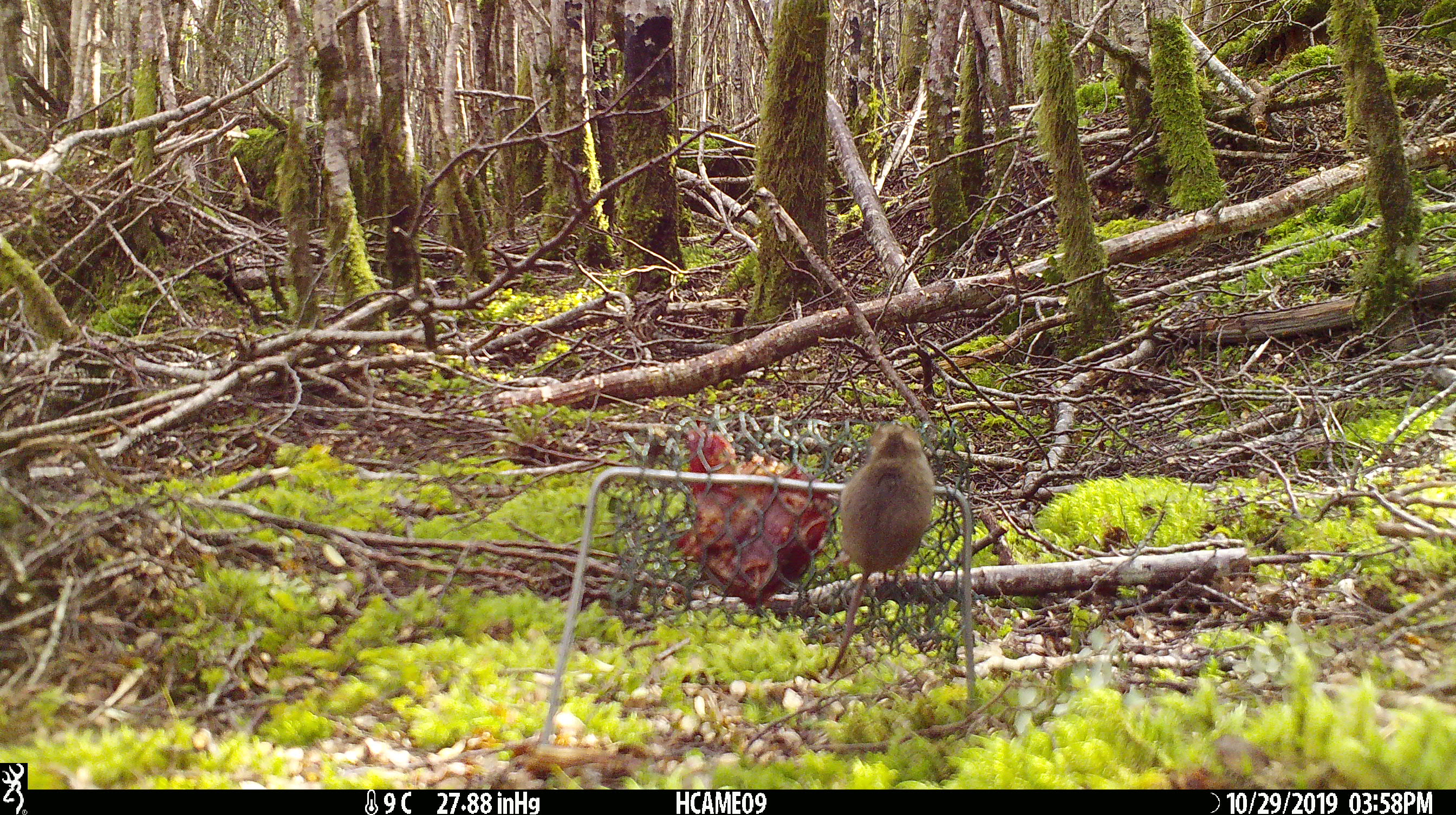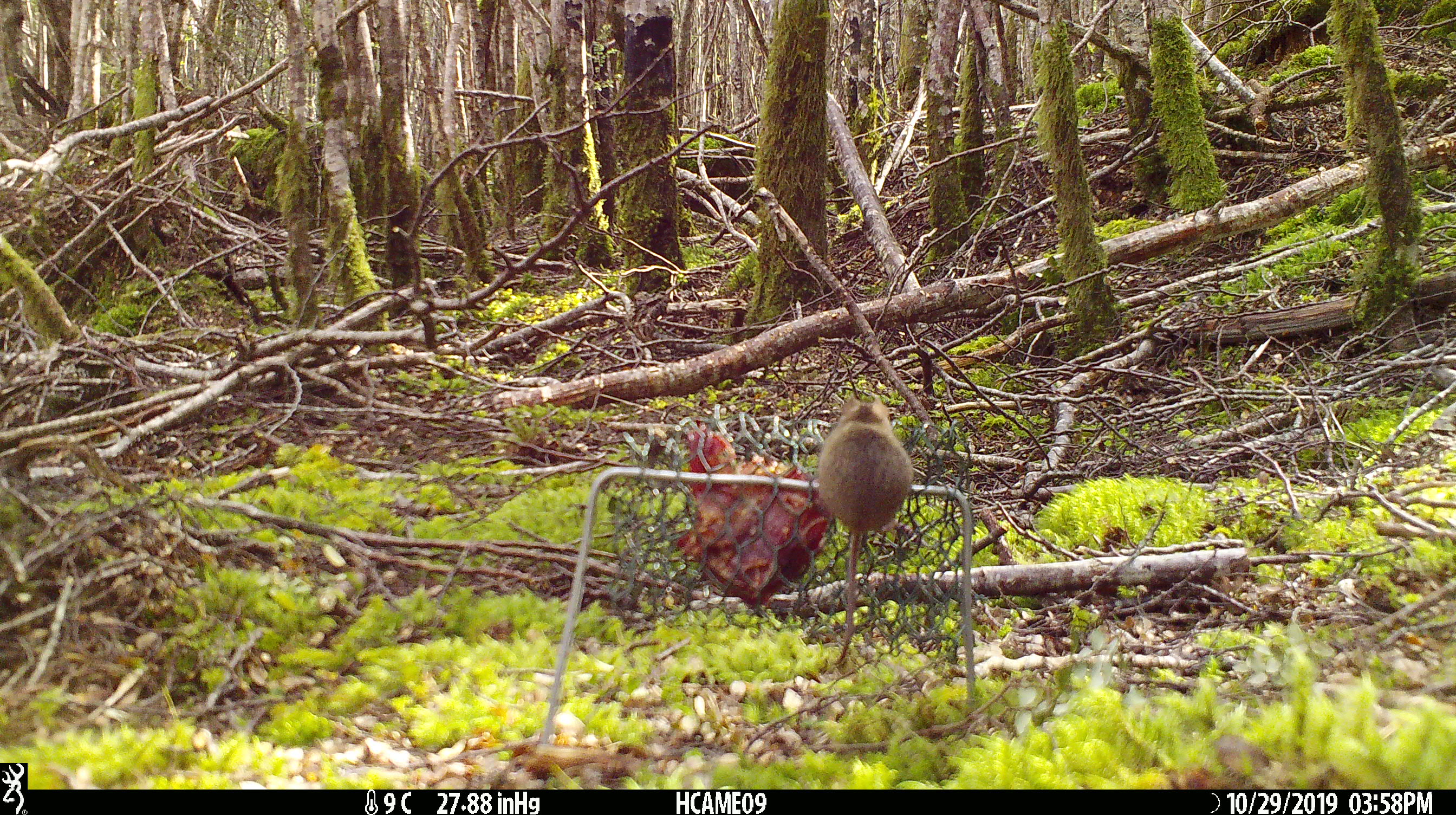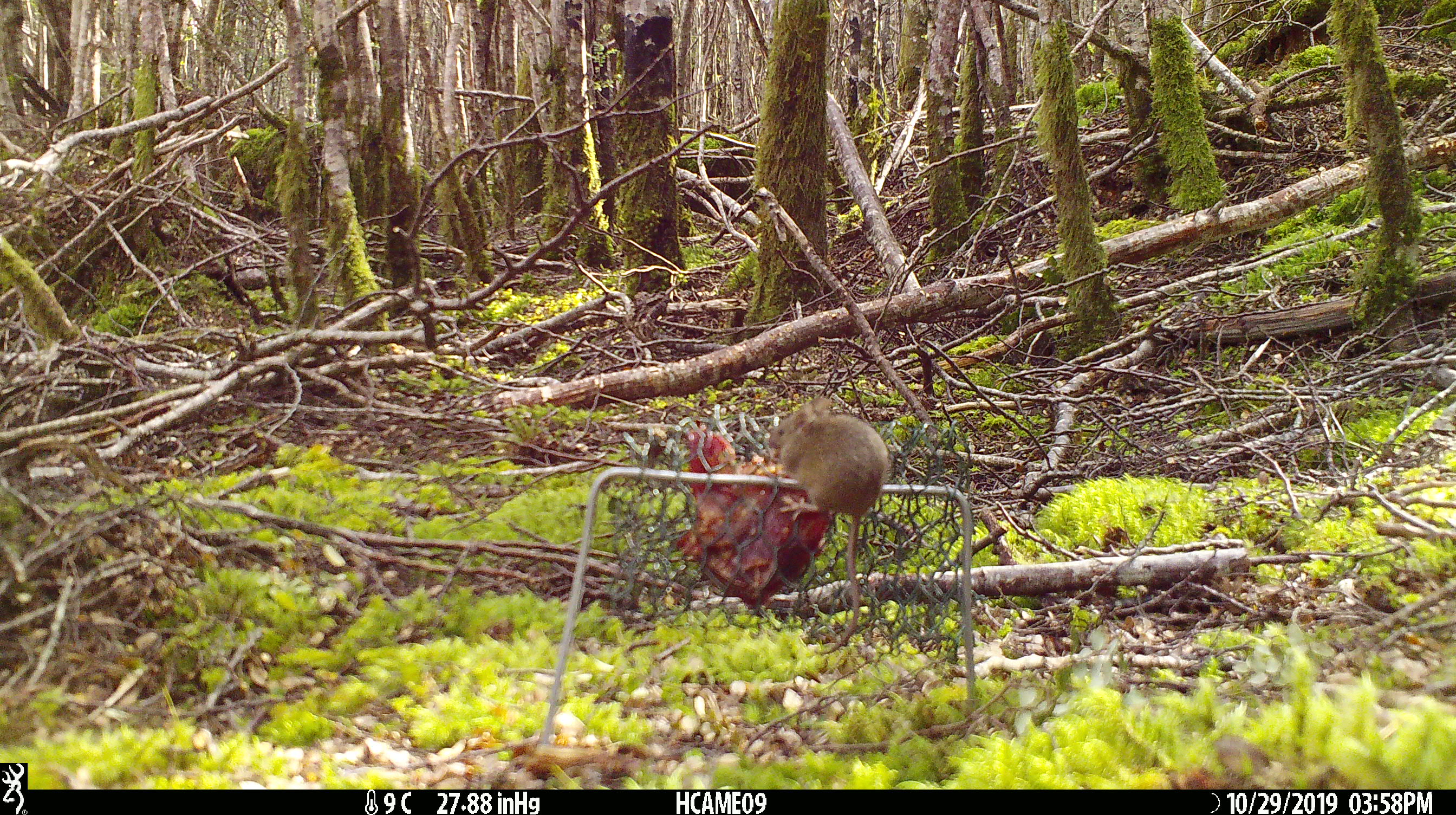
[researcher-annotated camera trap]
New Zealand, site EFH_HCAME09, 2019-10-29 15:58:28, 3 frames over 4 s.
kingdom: Animalia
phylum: Chordata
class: Mammalia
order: Rodentia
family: Muridae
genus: Mus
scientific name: Mus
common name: mouse